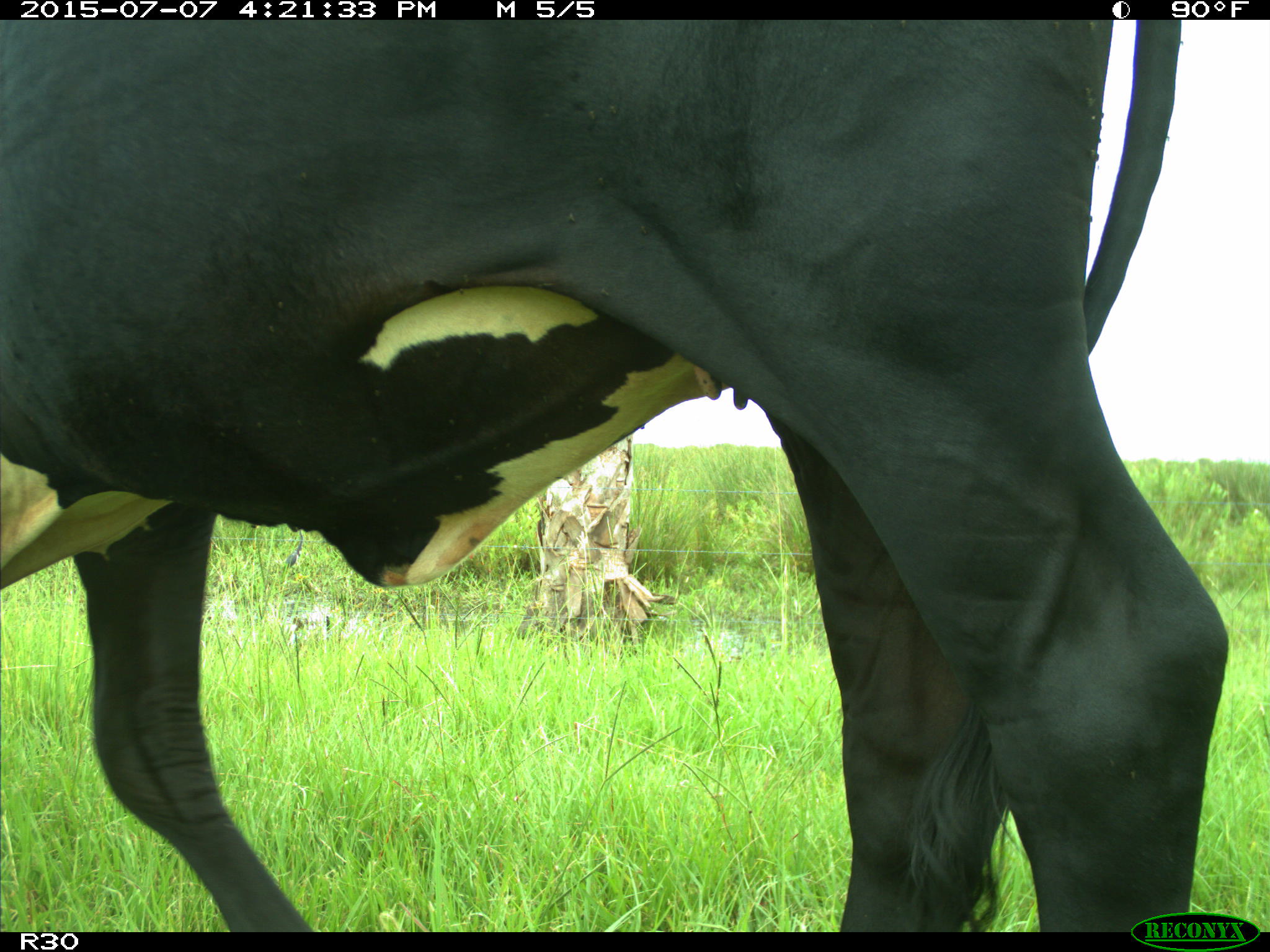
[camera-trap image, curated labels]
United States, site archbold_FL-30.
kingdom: Animalia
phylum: Chordata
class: Mammalia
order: Artiodactyla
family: Bovidae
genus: Bos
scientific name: Bos taurus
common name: domestic cow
Bos taurus (domestic cow).